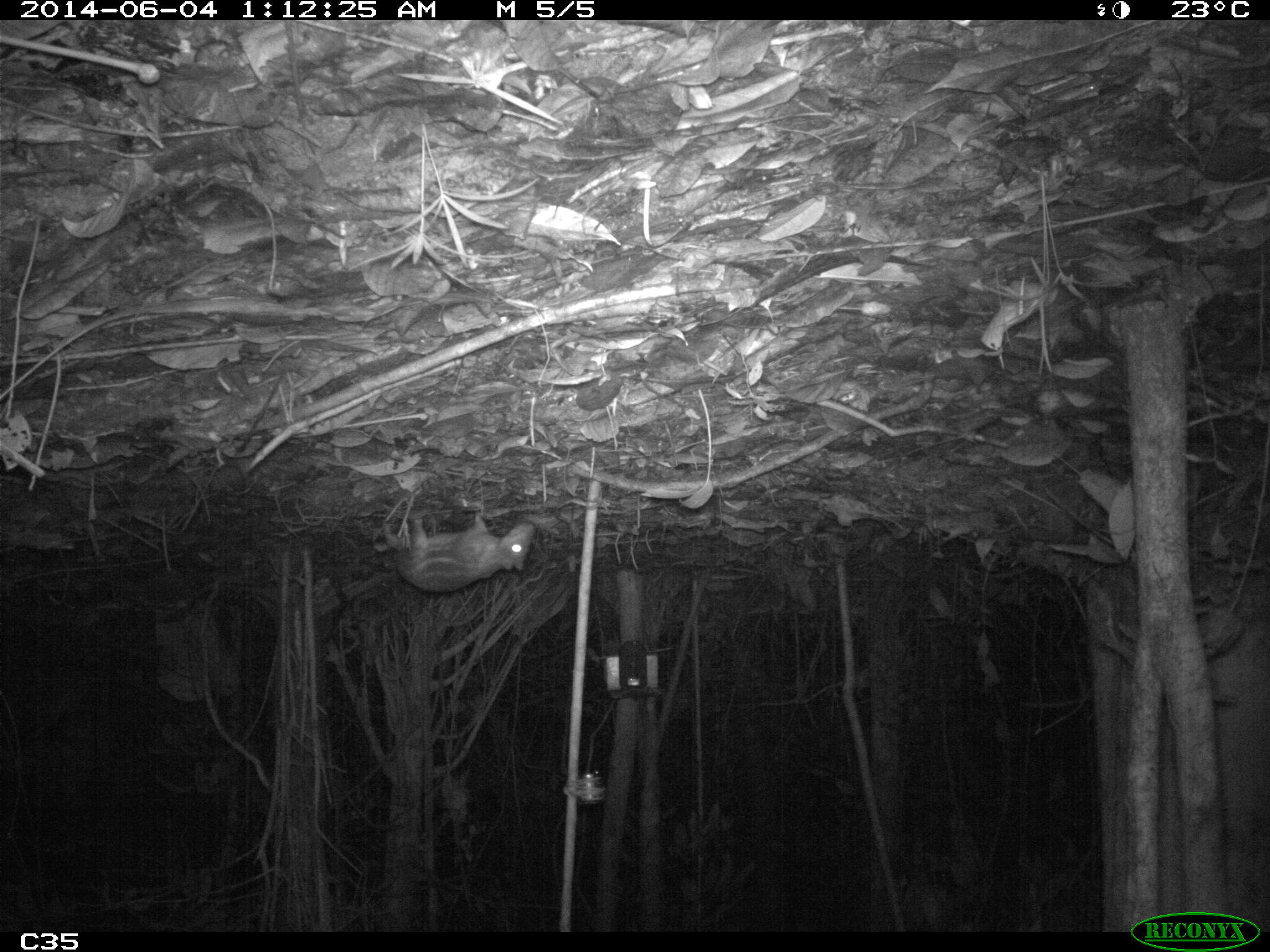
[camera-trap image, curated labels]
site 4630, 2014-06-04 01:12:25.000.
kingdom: Animalia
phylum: Chordata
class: Mammalia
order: Rodentia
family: Cuniculidae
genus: Cuniculus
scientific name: Cuniculus paca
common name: spotted paca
Cuniculus paca (spotted paca), count 1, age adult.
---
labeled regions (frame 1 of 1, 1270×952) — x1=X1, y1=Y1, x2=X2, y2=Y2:
cuniculus paca: x1=382, y1=511, x2=537, y2=594